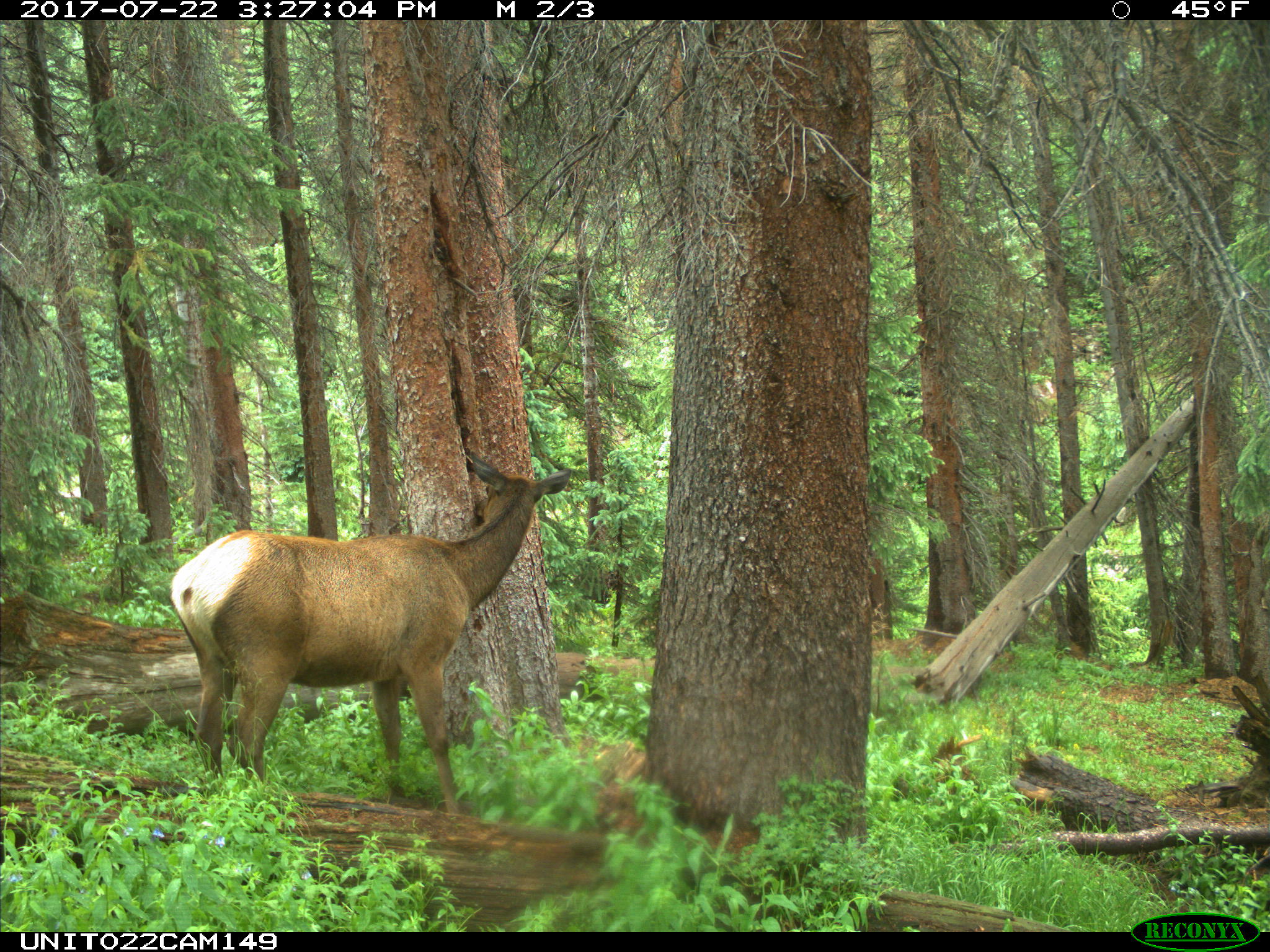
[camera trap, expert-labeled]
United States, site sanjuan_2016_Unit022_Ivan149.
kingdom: Animalia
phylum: Chordata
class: Mammalia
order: Artiodactyla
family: Cervidae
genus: Cervus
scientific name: Cervus elaphus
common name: red deer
Cervus elaphus (red deer).